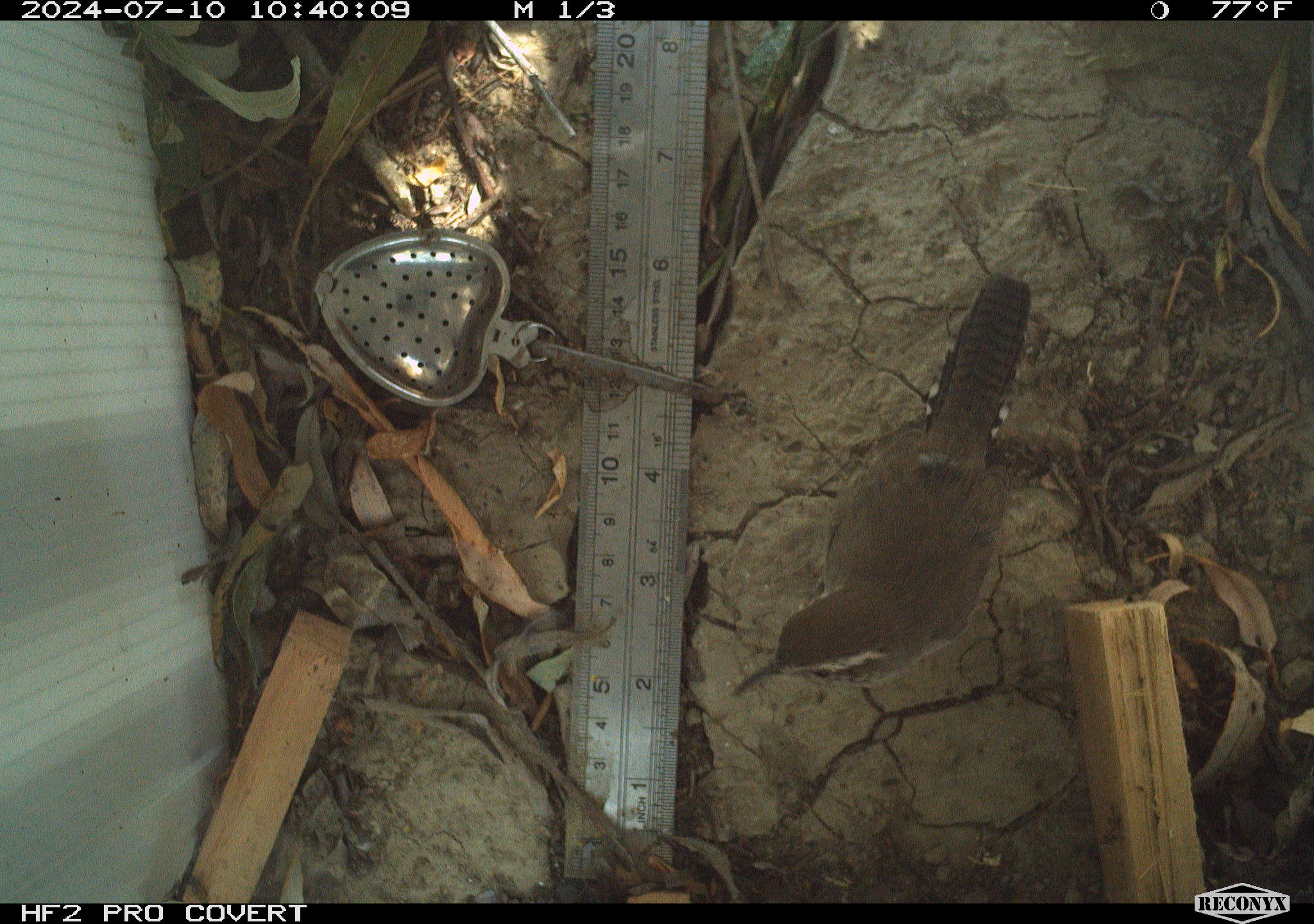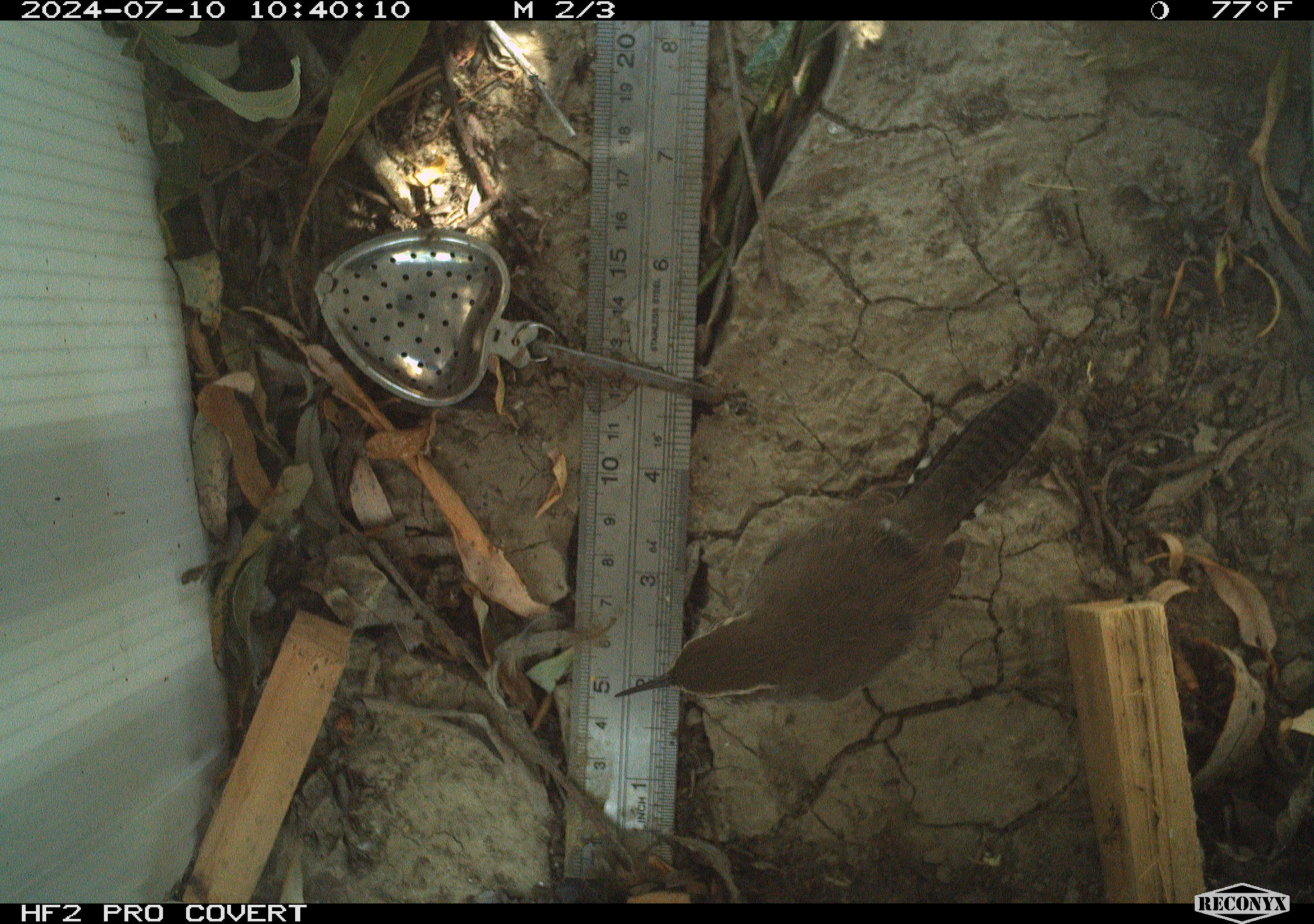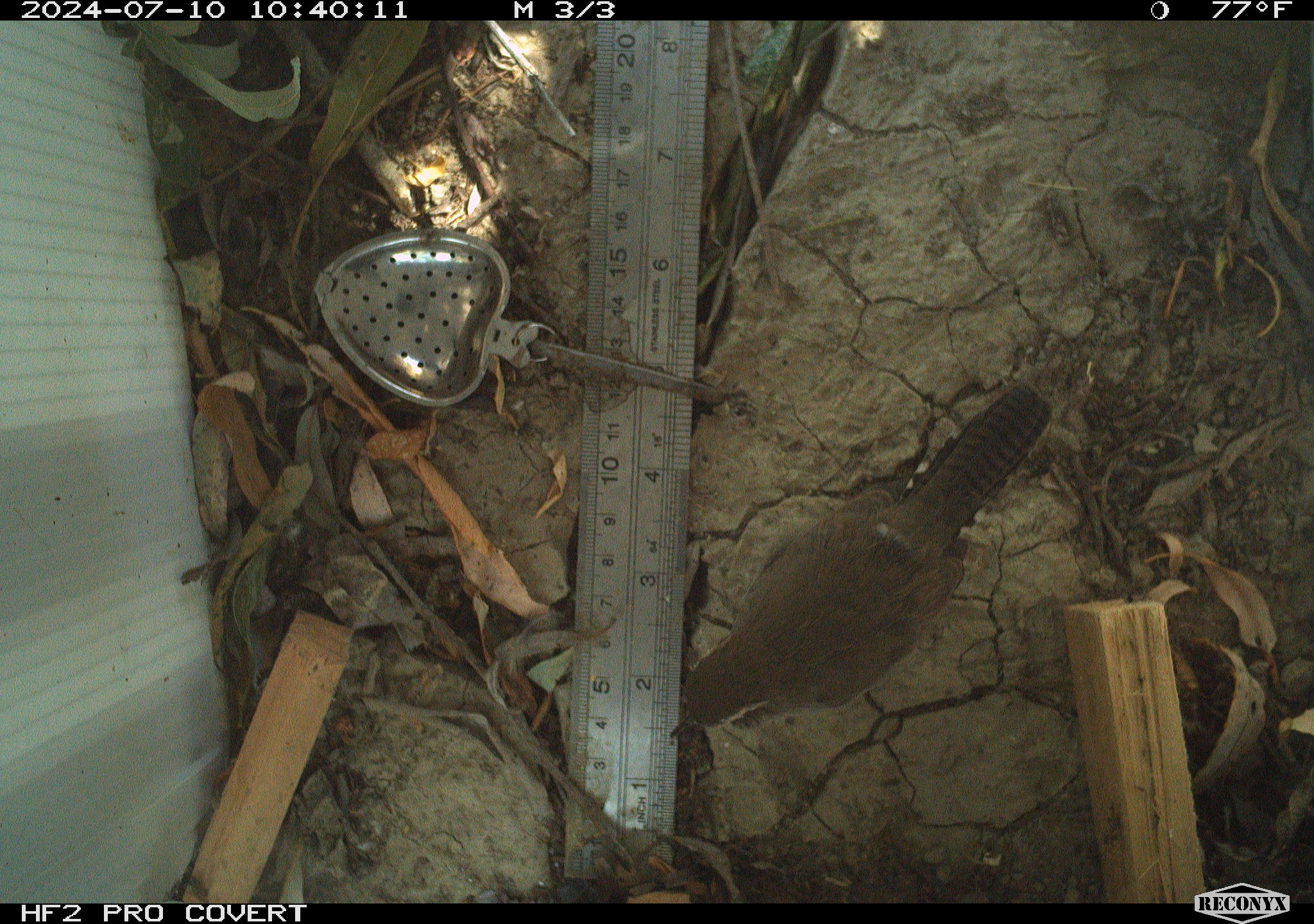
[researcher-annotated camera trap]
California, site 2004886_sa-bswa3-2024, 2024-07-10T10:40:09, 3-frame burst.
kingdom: Animalia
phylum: Chordata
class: Aves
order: Passeriformes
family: Troglodytidae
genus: Thryomanes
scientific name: Thryomanes bewickii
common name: bewick's wren